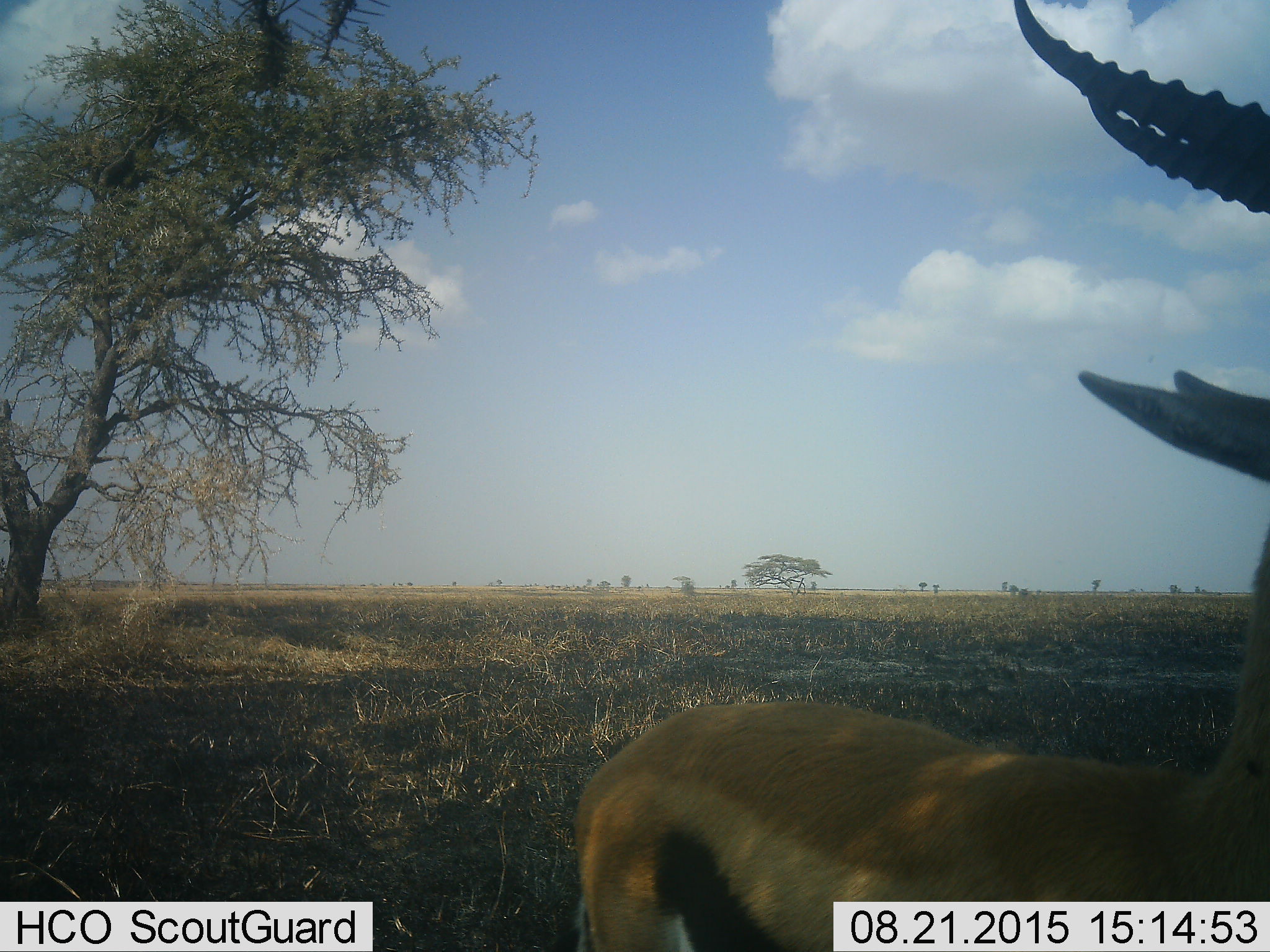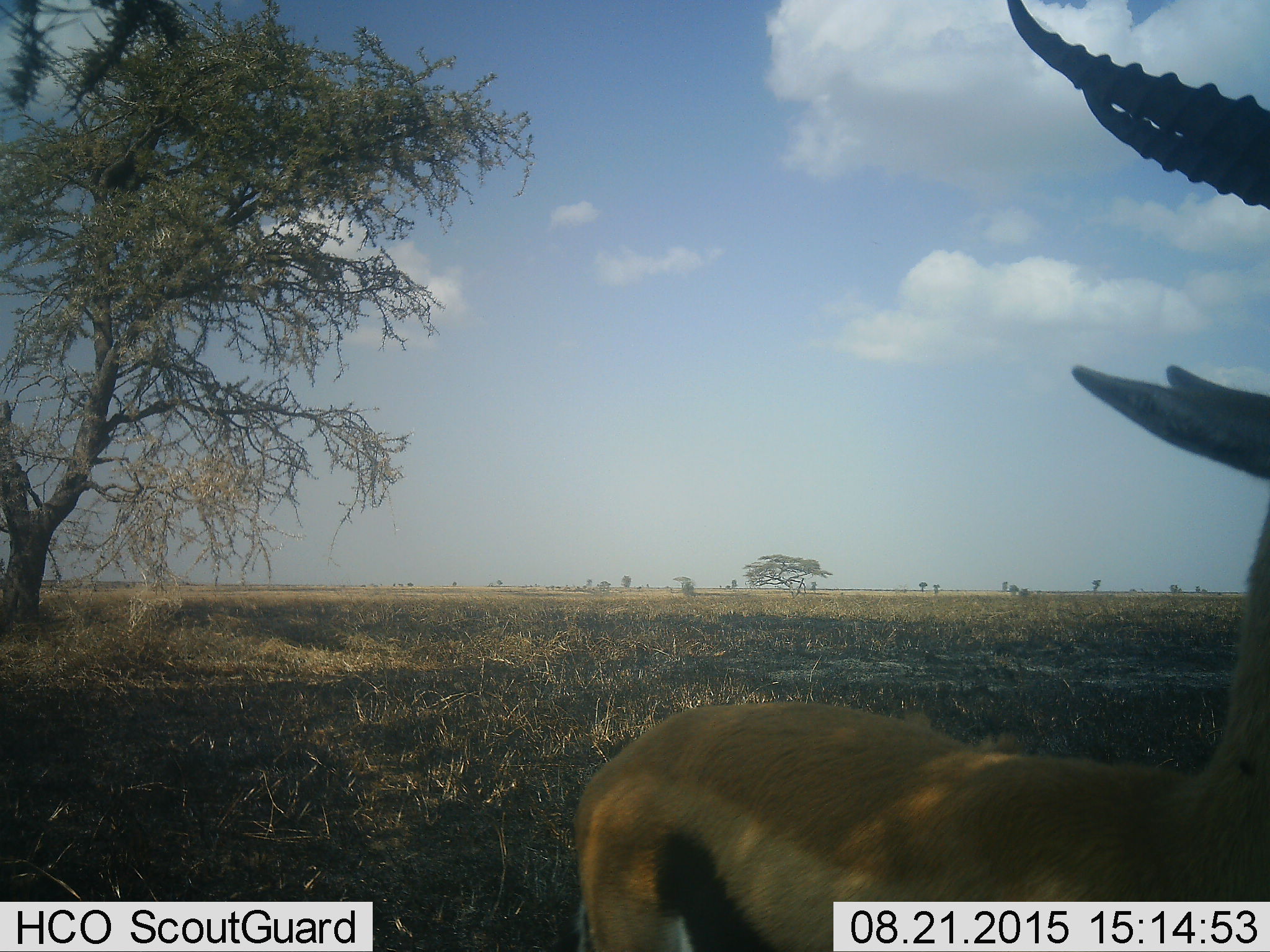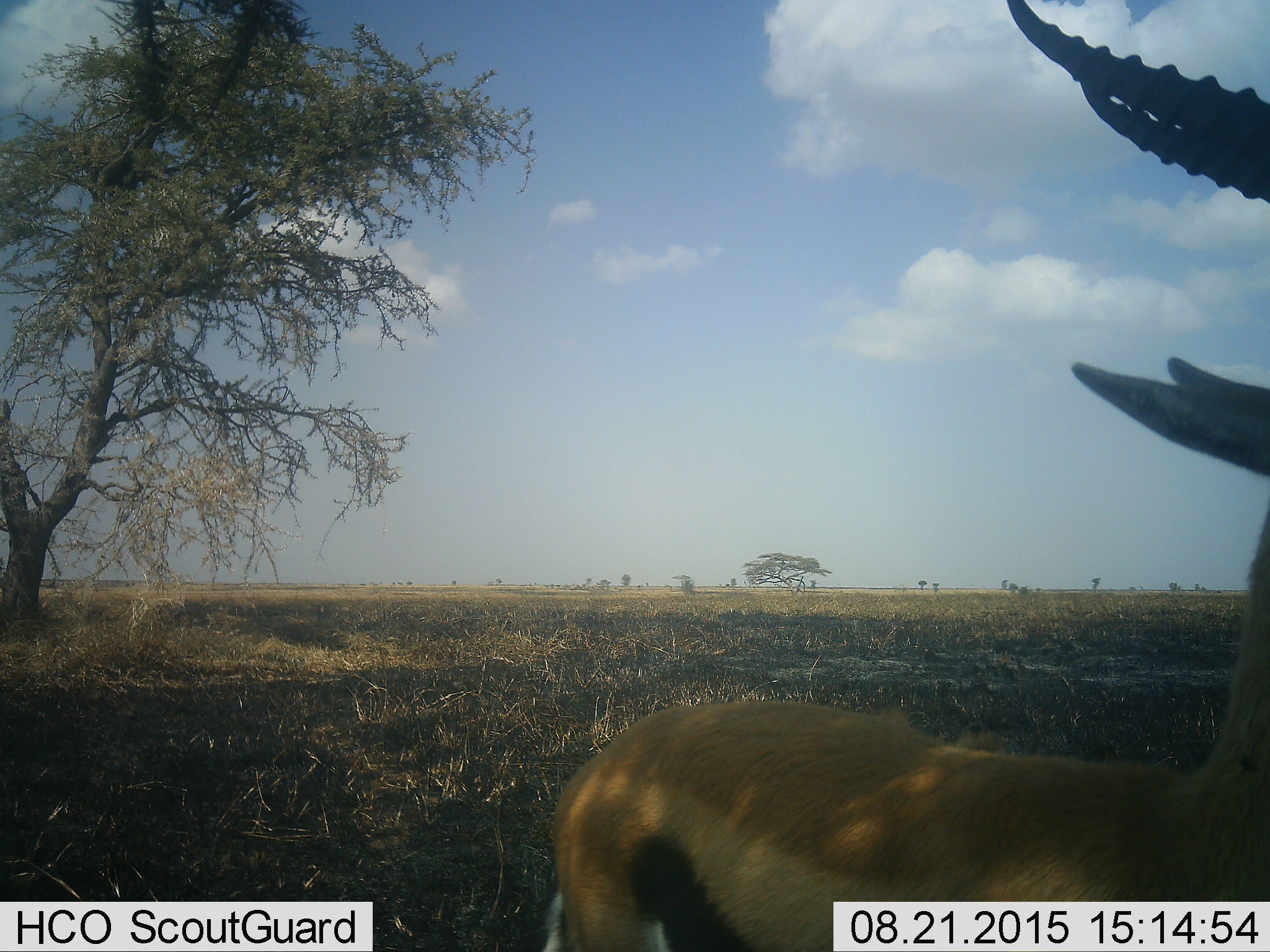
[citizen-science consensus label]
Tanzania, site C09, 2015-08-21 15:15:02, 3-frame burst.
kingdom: Animalia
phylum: Chordata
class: Mammalia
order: Artiodactyla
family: Bovidae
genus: Eudorcas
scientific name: Eudorcas thomsonii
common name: thomson's gazelle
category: gazellethomsons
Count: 1.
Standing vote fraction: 88%.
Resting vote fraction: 0%.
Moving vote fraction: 0%.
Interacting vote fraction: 0%.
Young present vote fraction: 0%.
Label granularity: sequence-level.